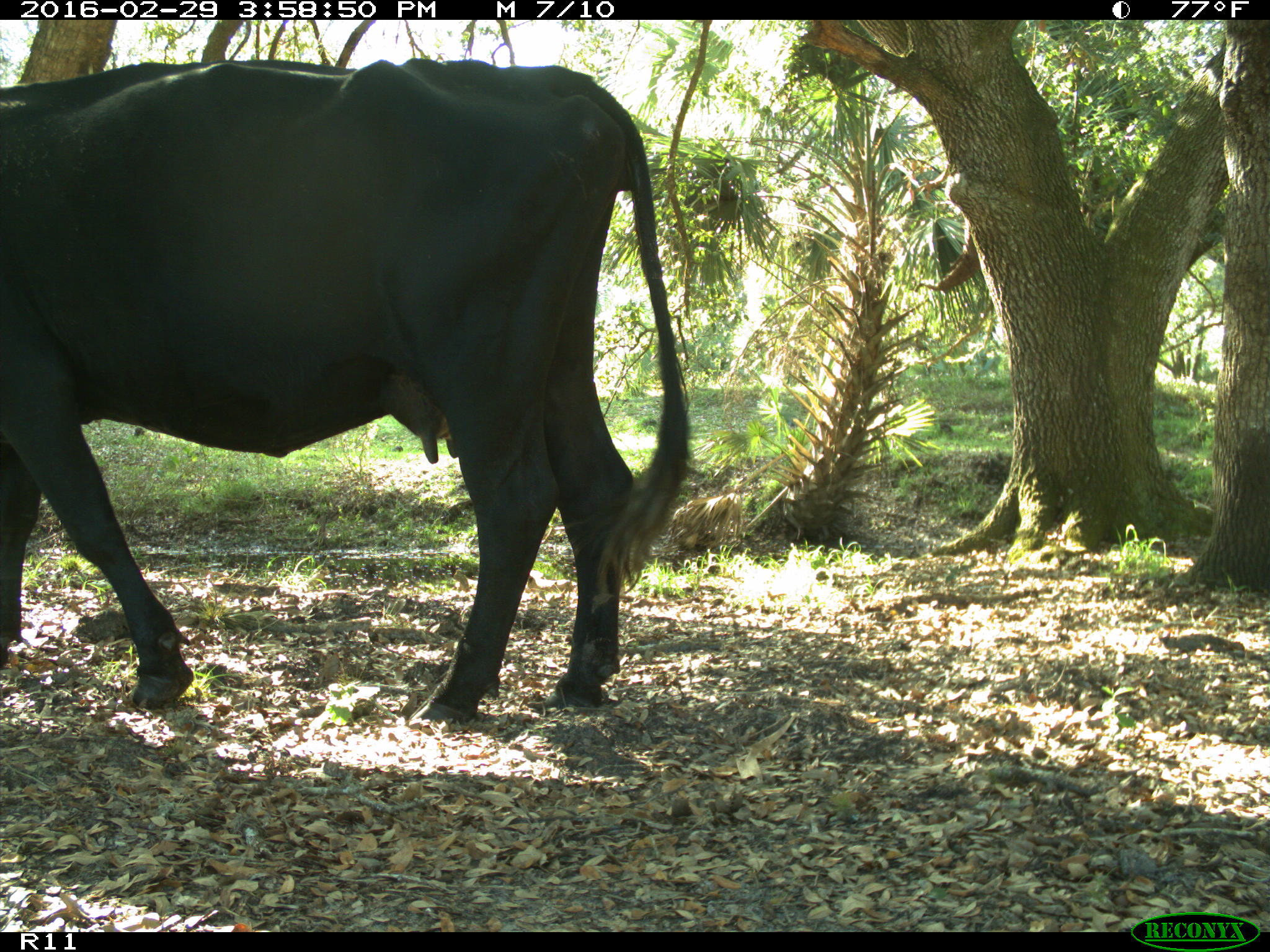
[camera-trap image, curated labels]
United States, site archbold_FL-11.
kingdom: Animalia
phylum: Chordata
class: Mammalia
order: Artiodactyla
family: Bovidae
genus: Bos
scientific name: Bos taurus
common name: domestic cow